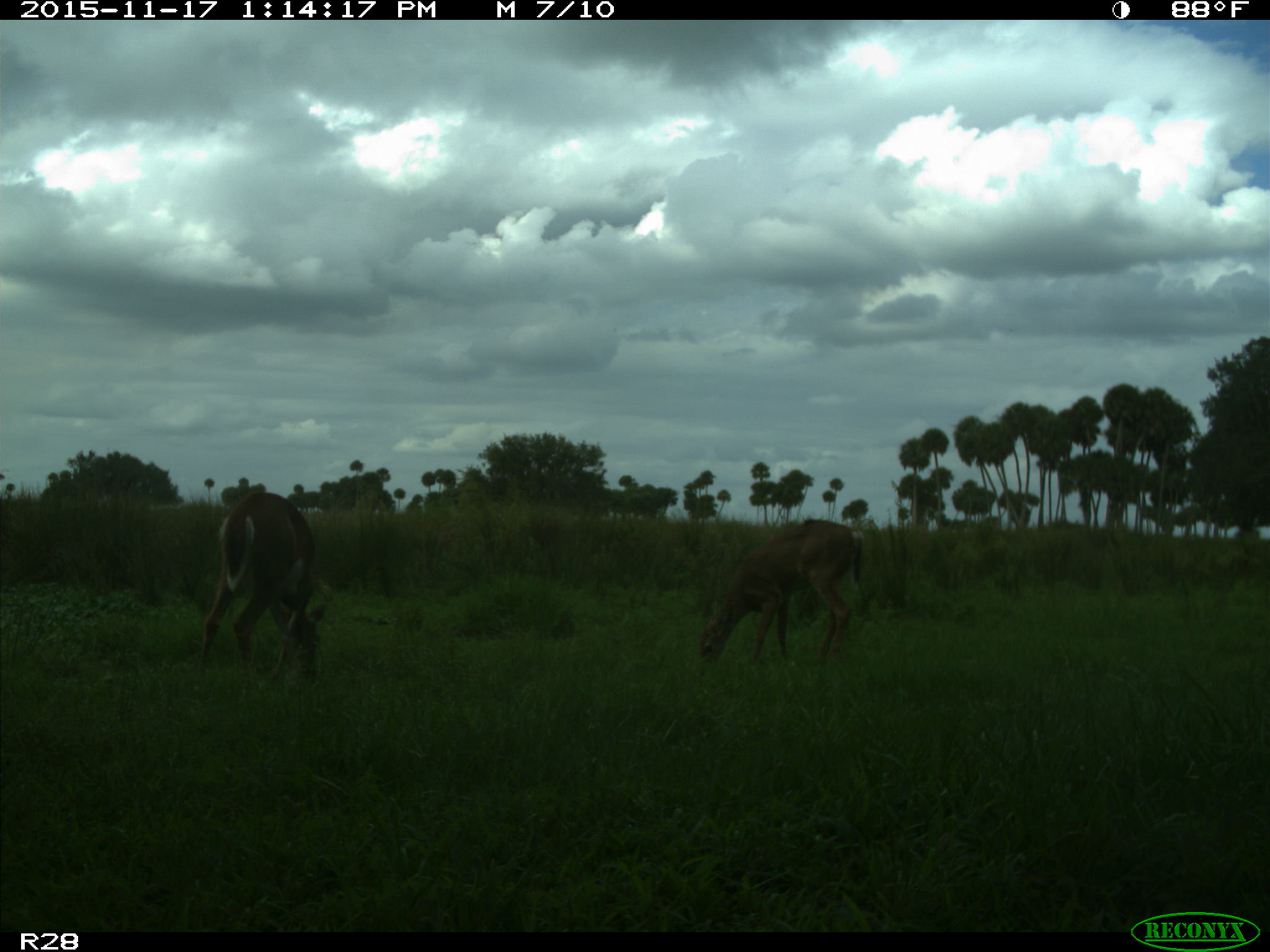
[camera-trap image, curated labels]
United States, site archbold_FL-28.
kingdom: Animalia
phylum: Chordata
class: Mammalia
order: Artiodactyla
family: Cervidae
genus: Odocoileus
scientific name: Odocoileus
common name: deer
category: unidentified deer